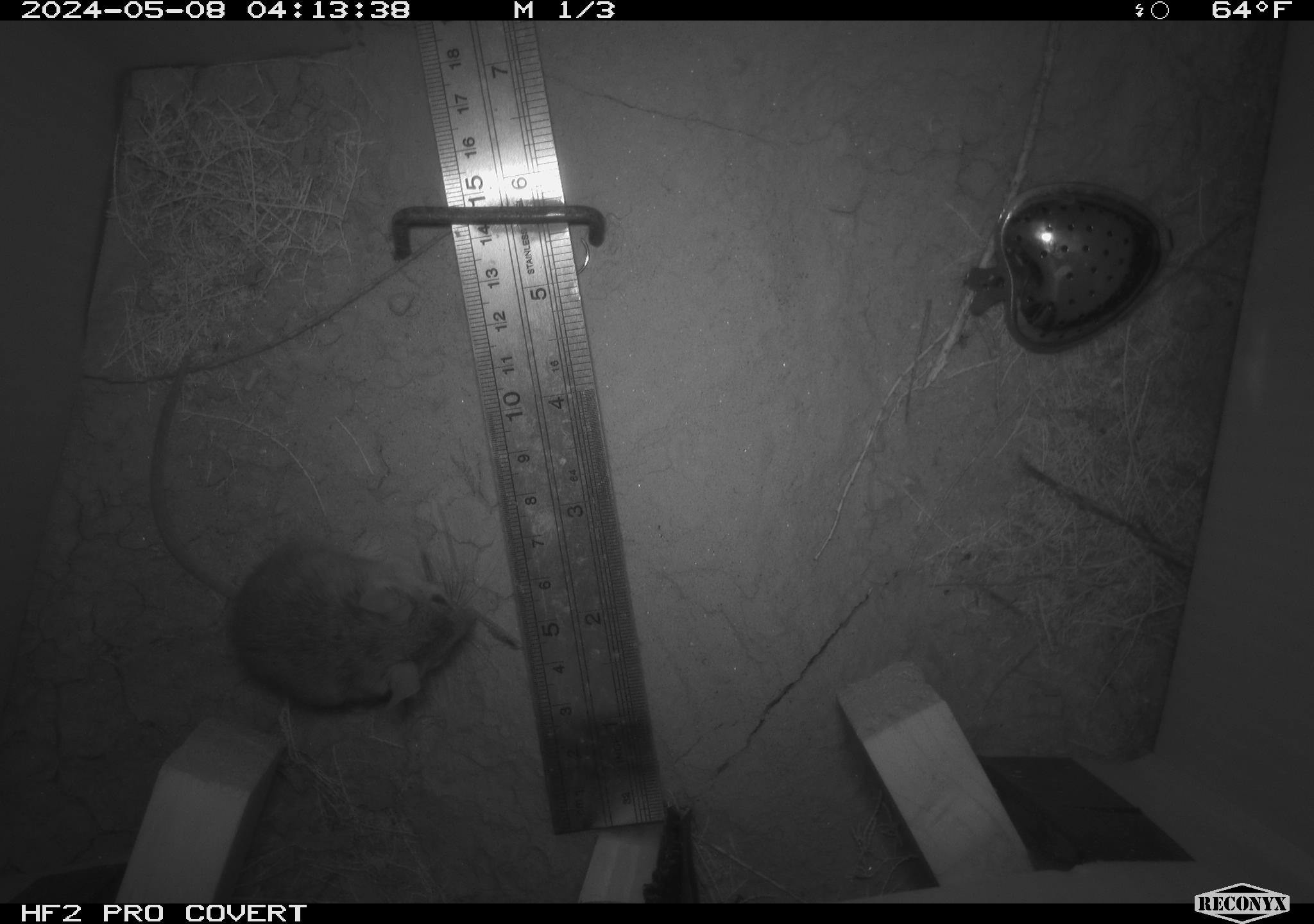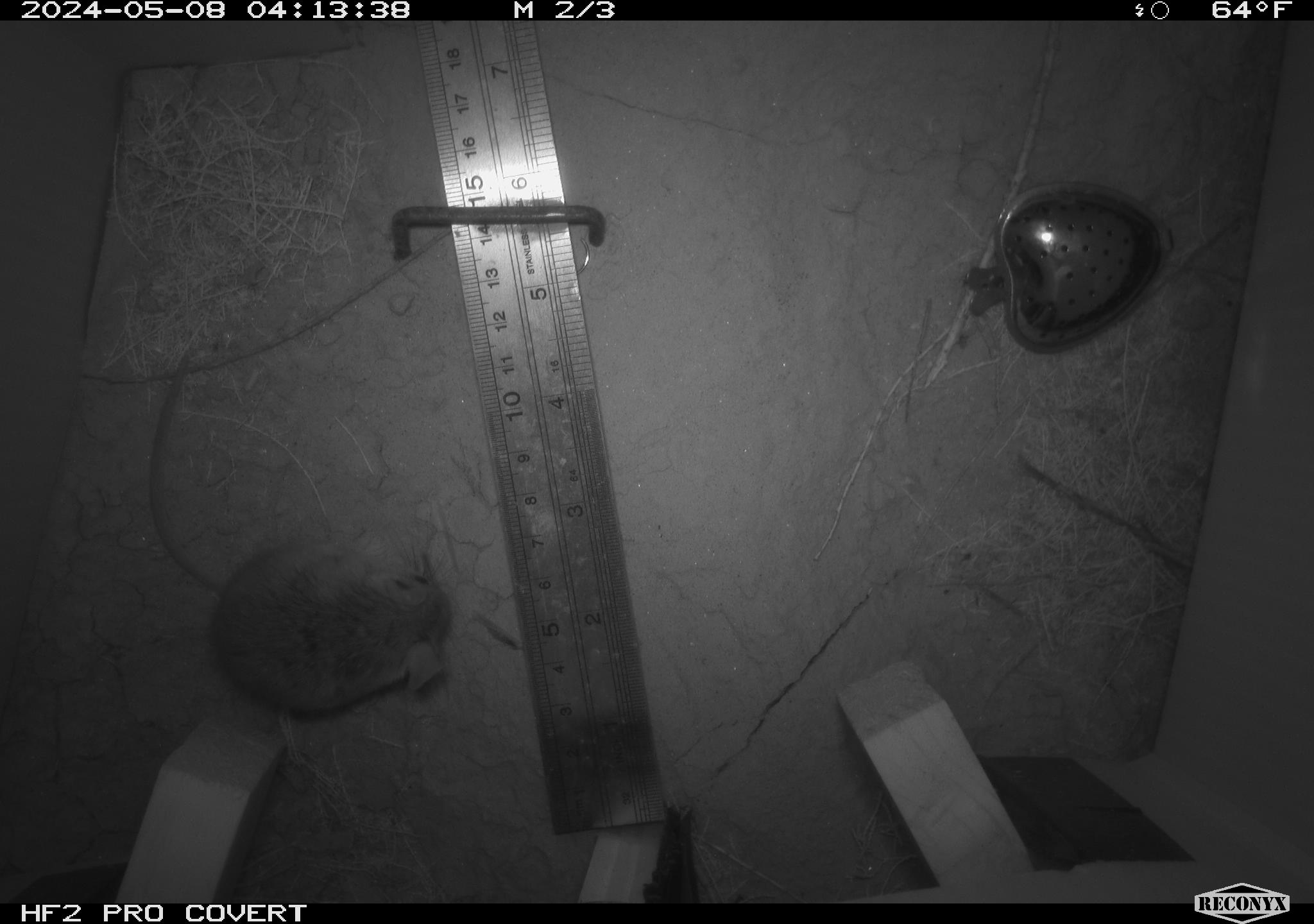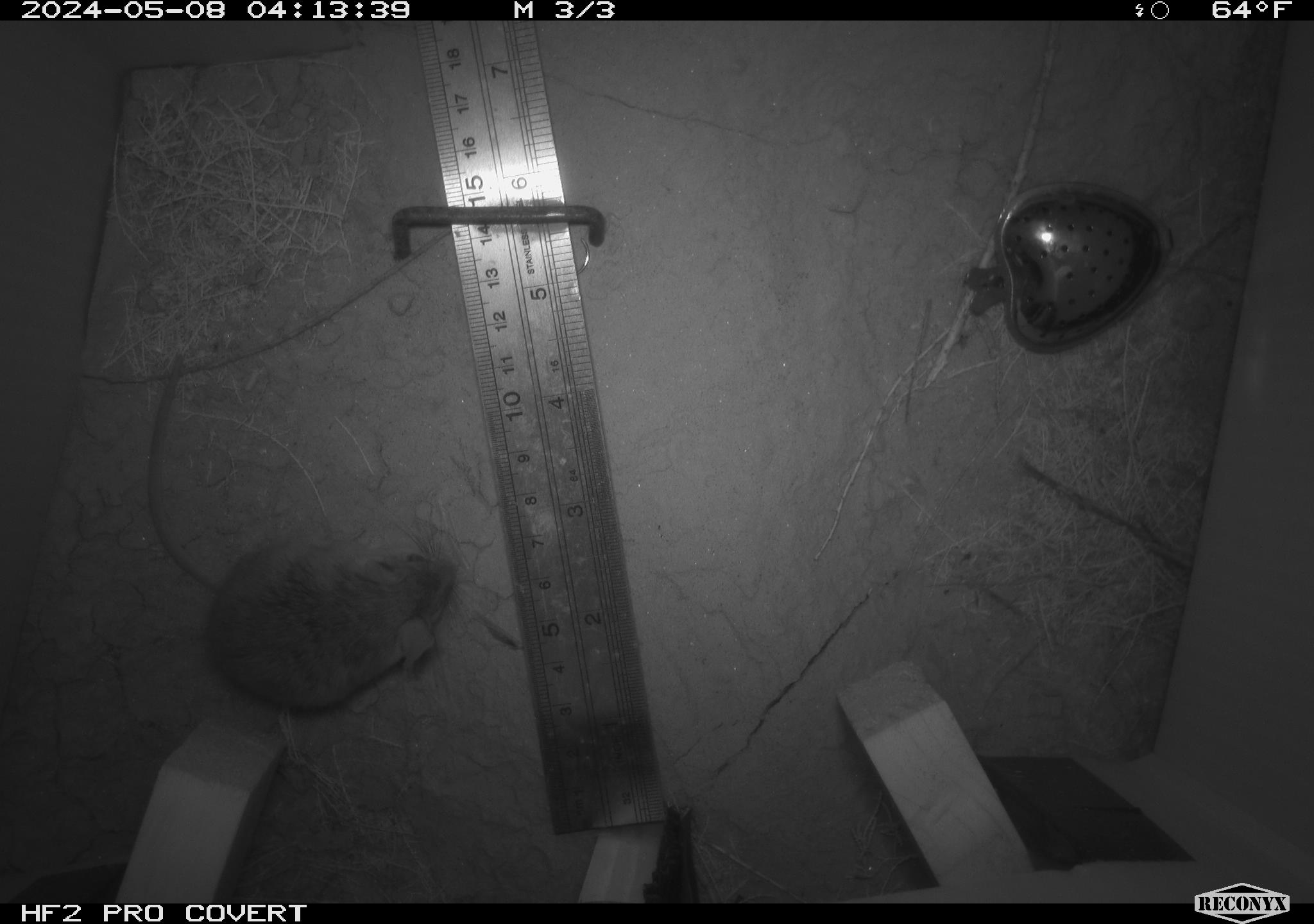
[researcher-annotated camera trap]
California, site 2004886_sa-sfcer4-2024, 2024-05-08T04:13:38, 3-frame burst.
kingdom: Animalia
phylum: Chordata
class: Mammalia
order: Rodentia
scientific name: Rodentia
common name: mouse species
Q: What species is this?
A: Mouse species (Rodentia).